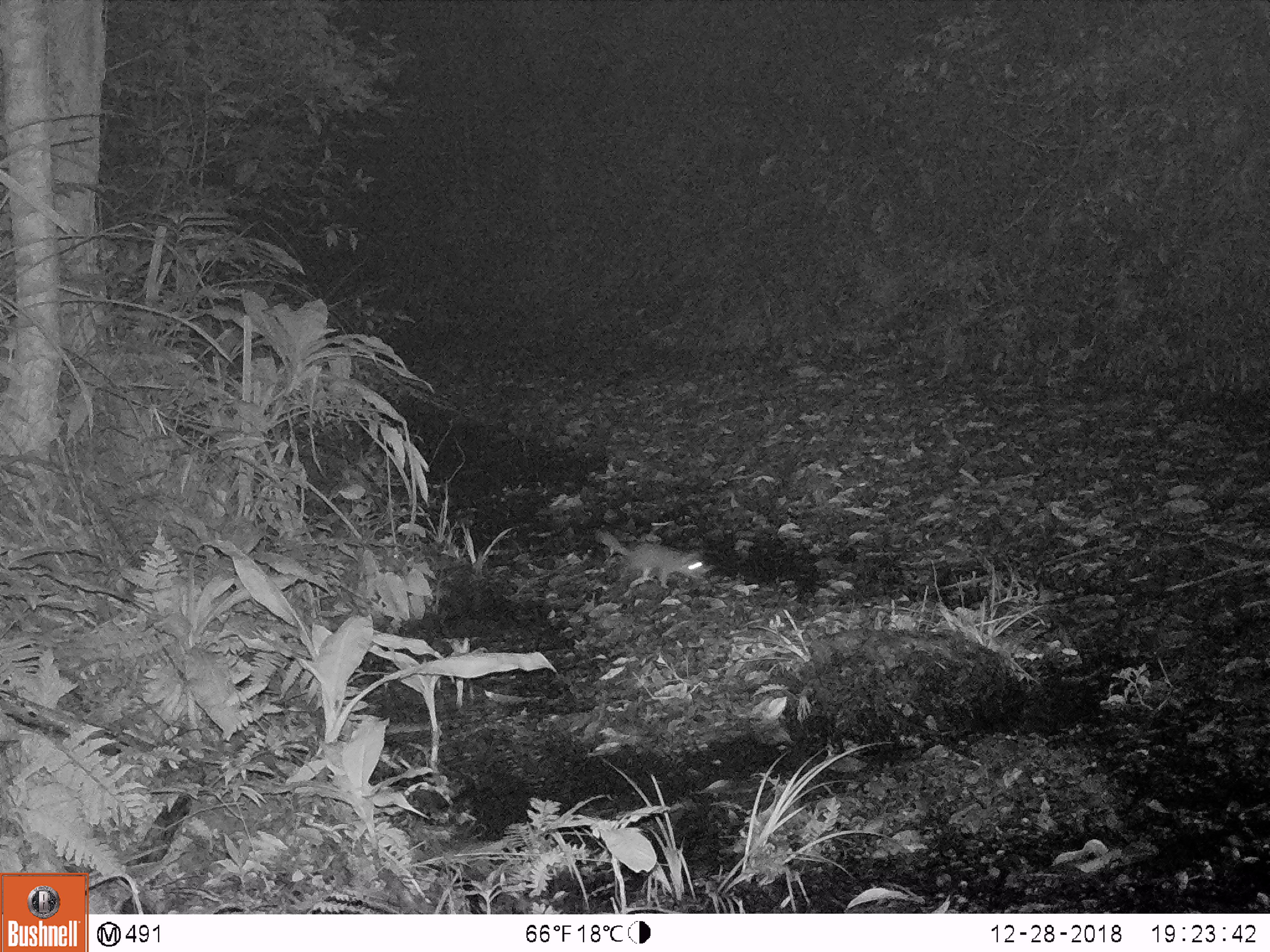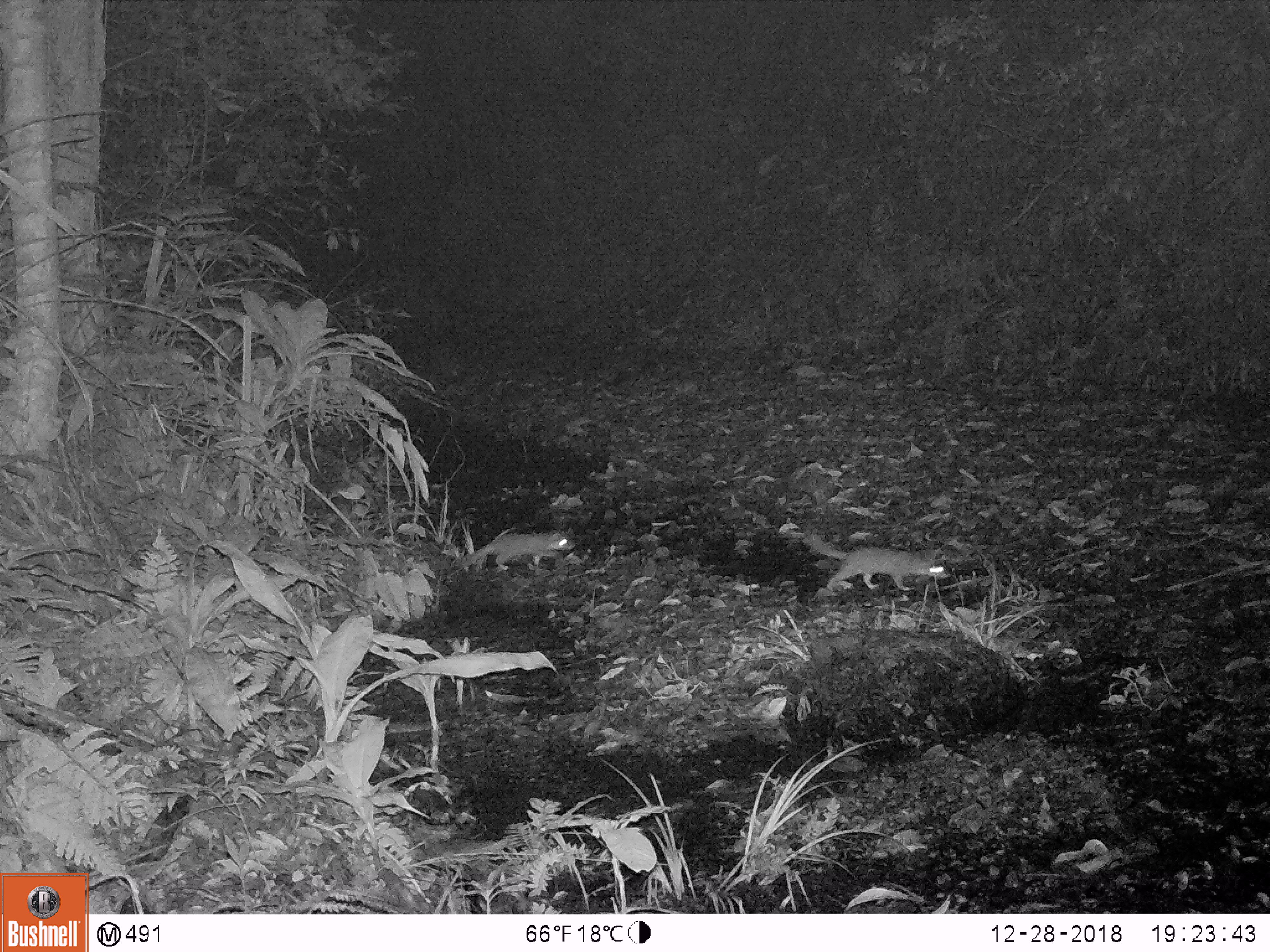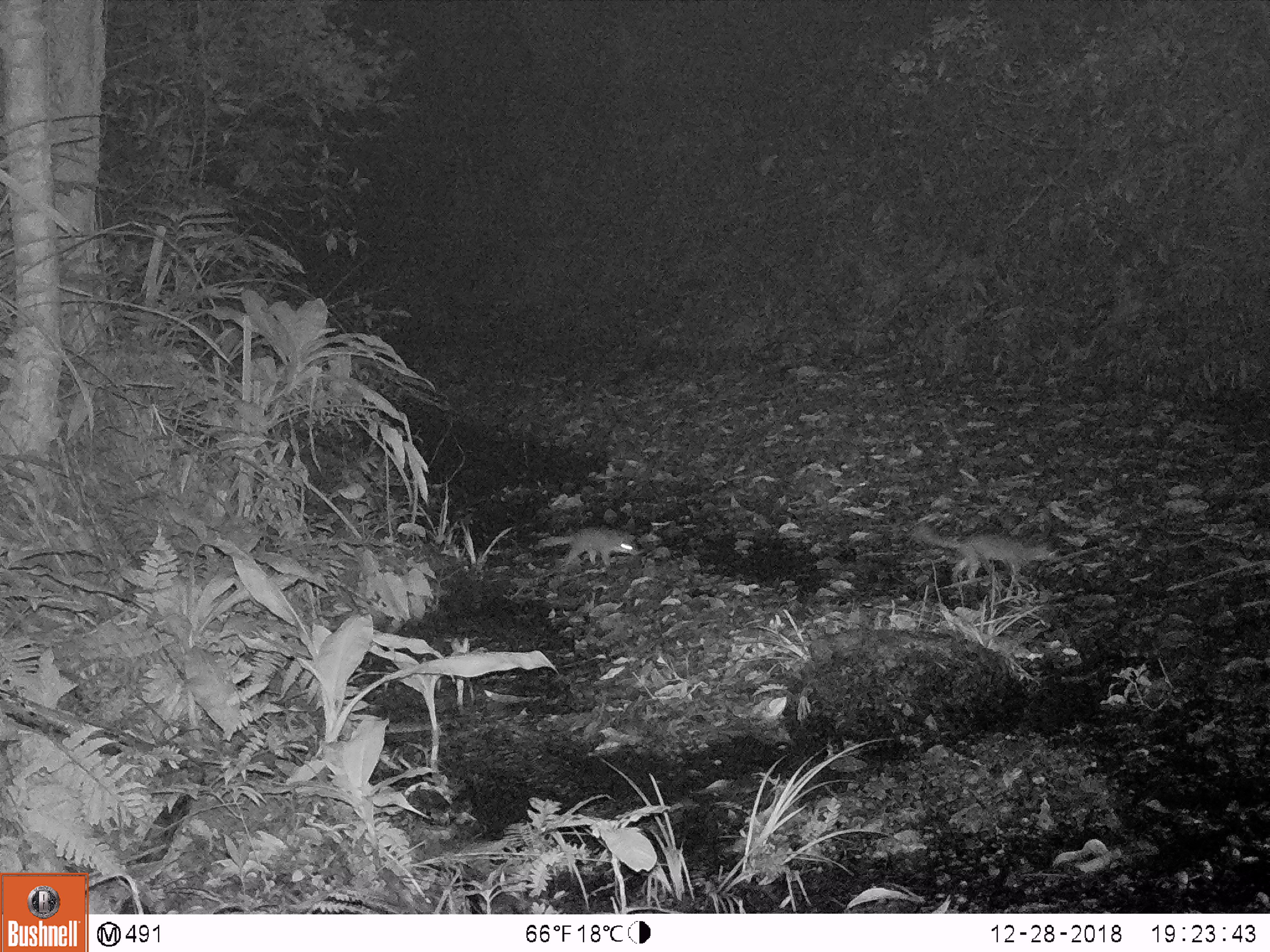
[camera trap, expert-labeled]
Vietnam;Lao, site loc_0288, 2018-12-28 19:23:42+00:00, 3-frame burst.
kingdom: Animalia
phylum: Chordata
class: Mammalia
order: Carnivora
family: Mustelidae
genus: Melogale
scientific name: Melogale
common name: ferret badger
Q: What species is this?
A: Ferret badger (Melogale).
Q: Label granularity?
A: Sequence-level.